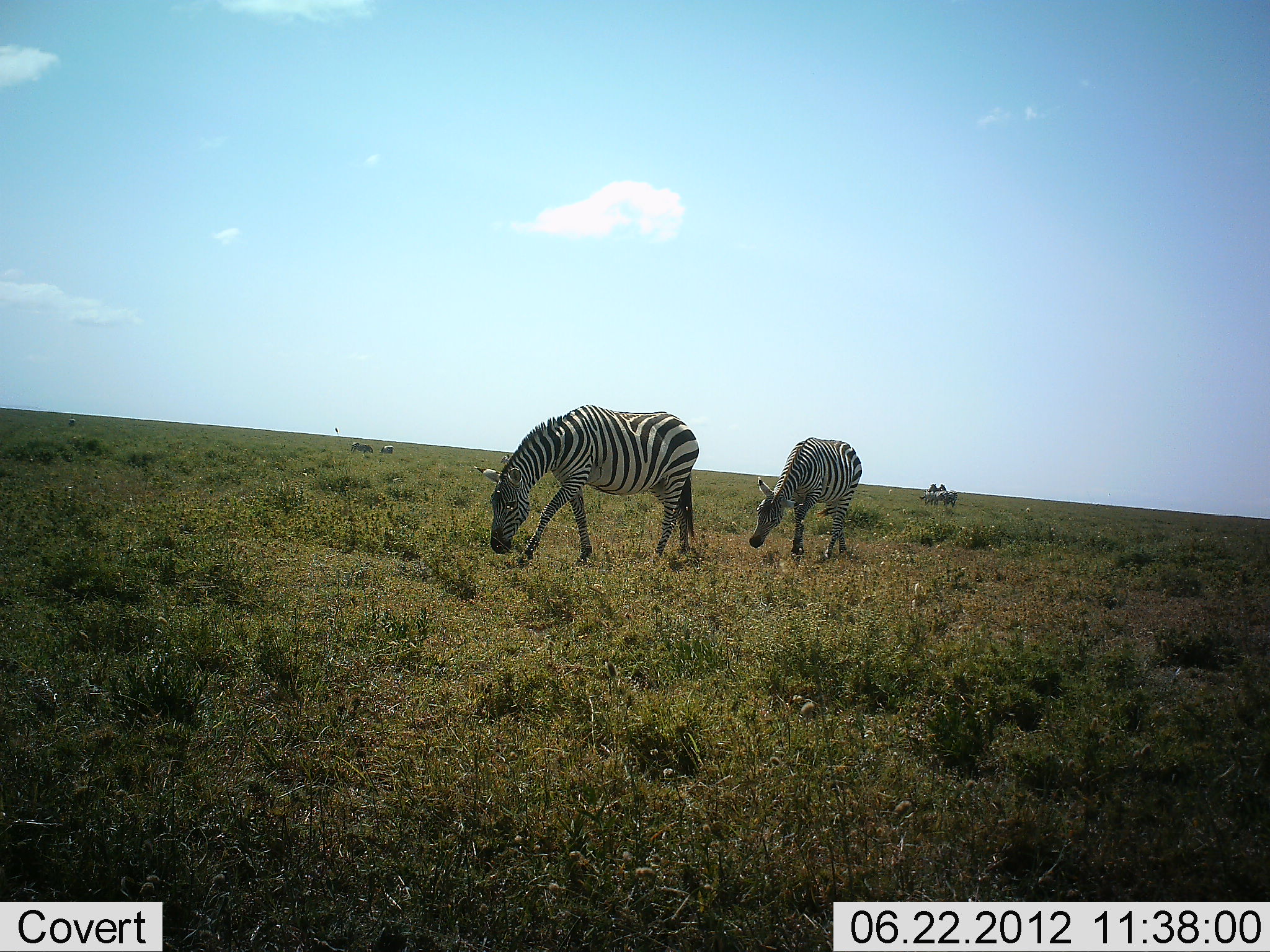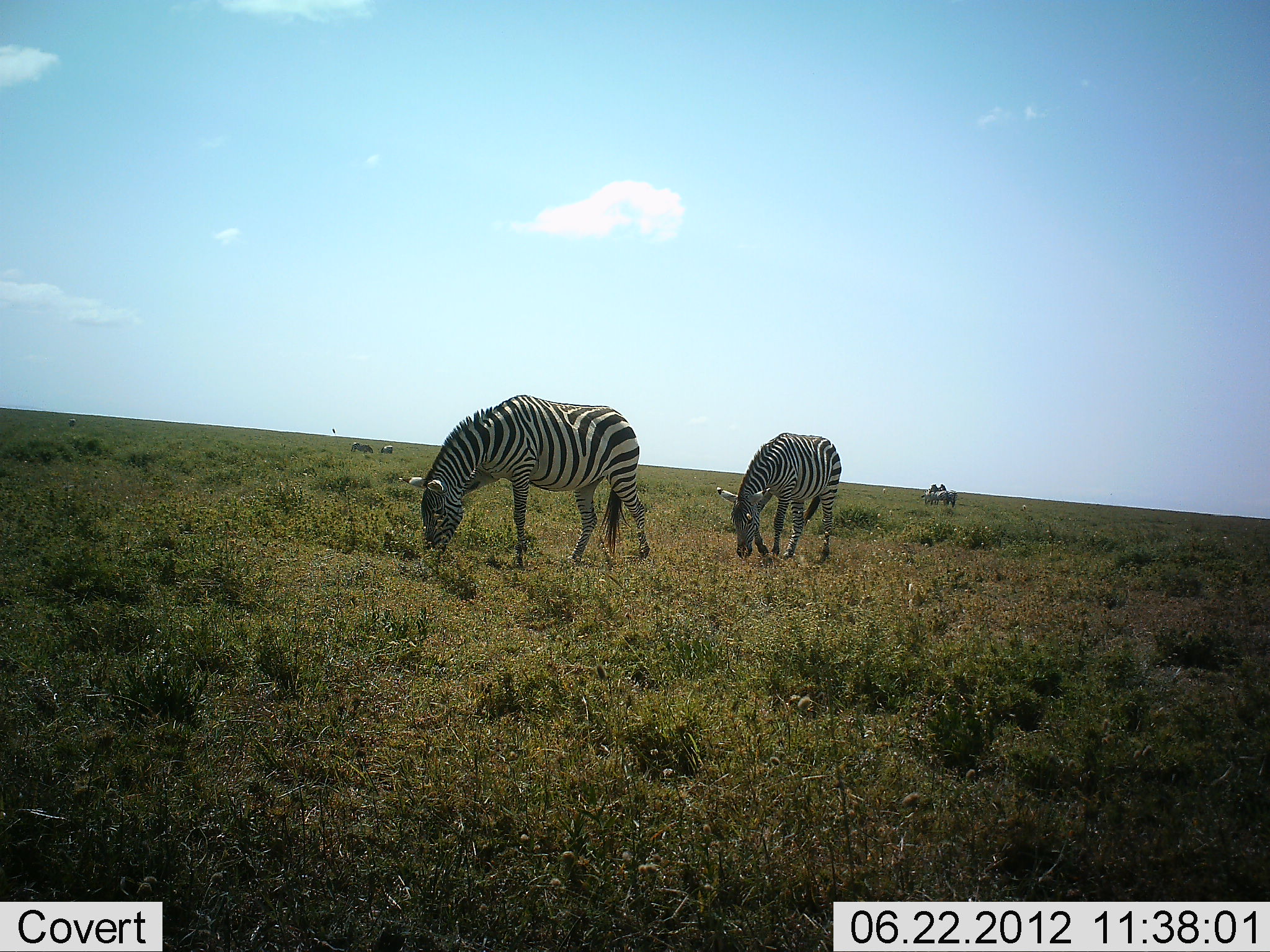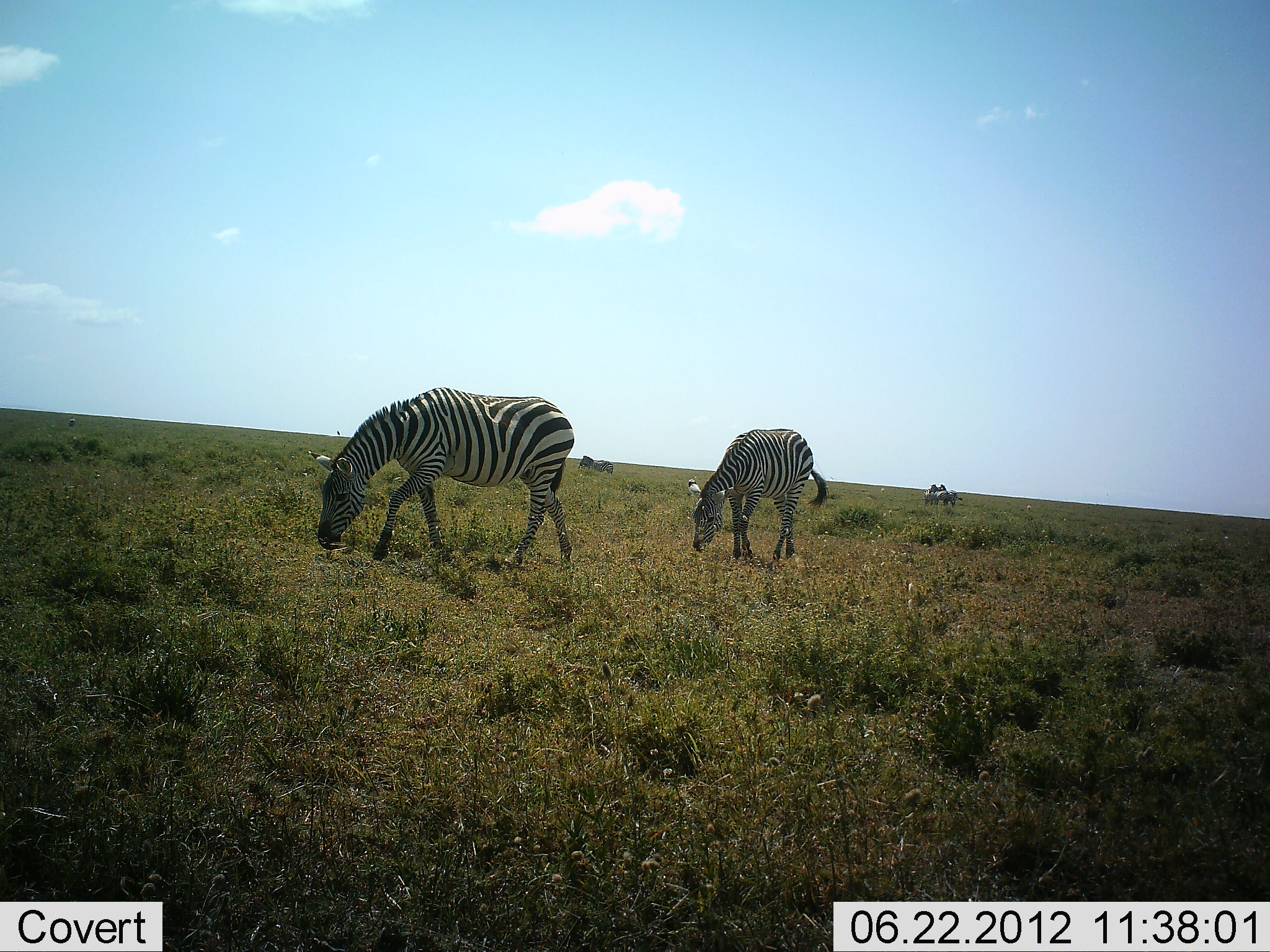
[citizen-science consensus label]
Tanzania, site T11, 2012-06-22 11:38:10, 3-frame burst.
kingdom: Animalia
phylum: Chordata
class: Mammalia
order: Perissodactyla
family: Equidae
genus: Equus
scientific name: Equus quagga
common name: plains zebra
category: zebra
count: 4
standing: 42%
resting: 0%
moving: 75%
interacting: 0%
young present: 0%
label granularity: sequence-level